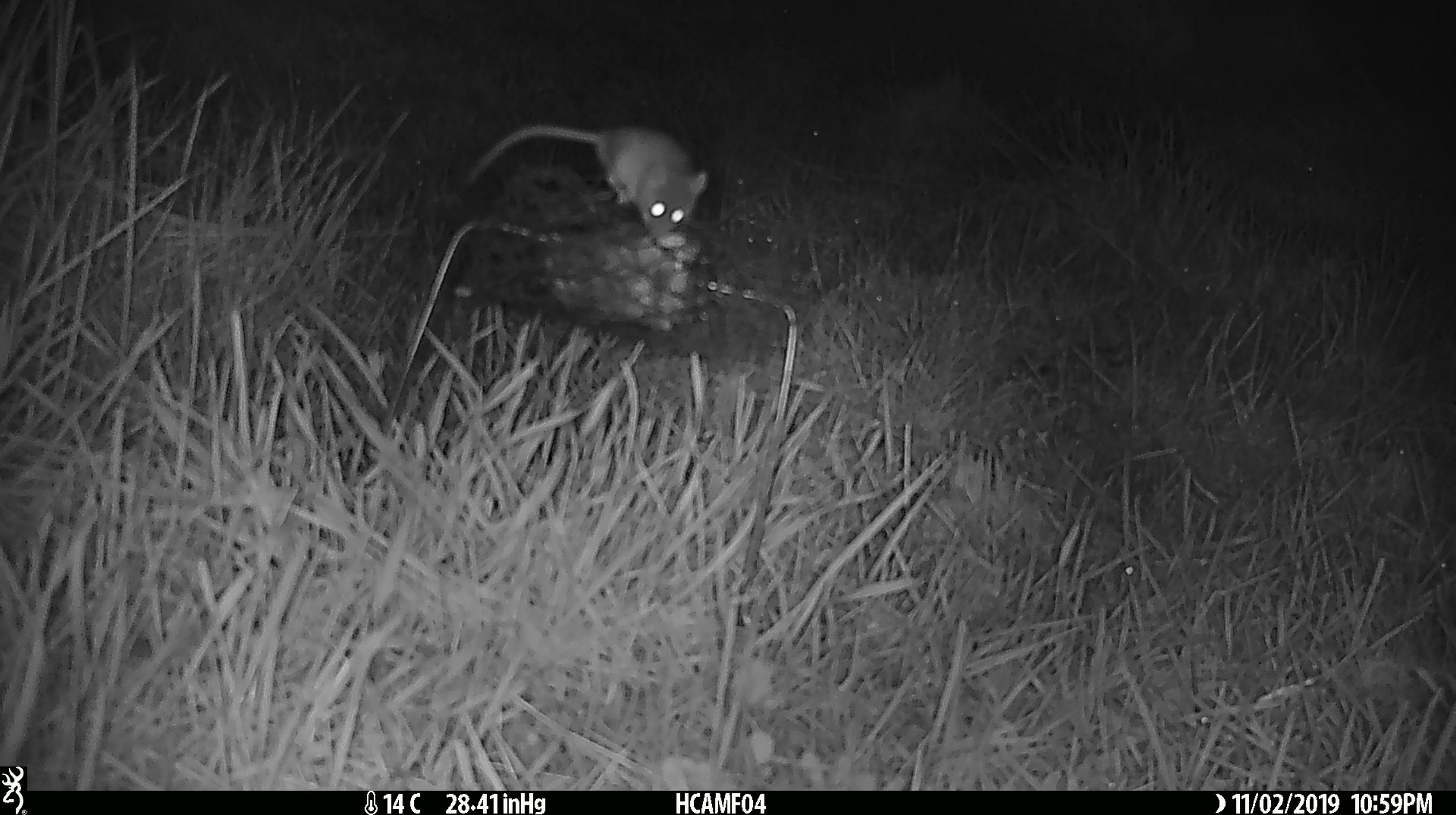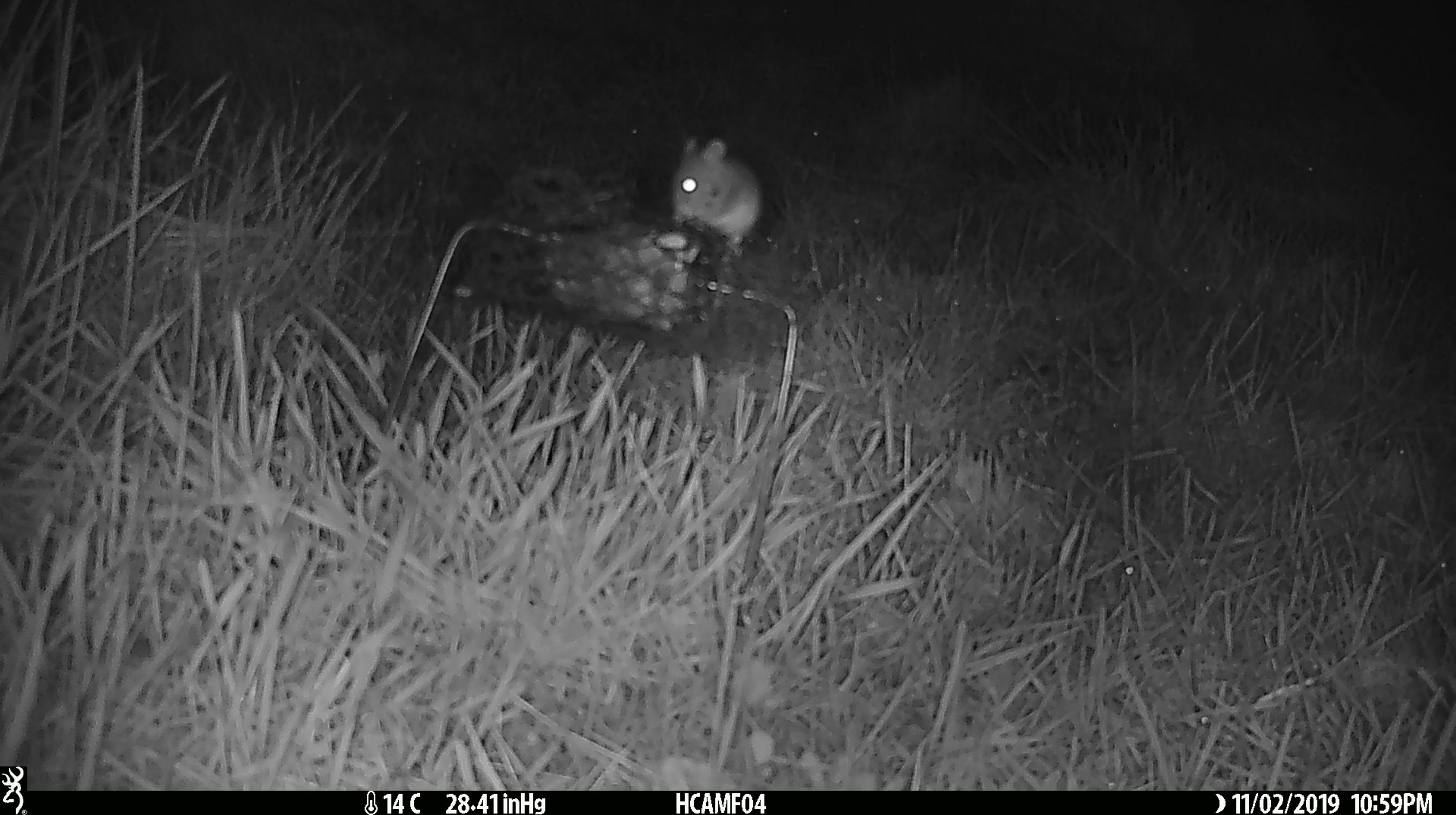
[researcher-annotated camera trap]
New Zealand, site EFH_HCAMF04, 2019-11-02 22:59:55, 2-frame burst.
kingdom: Animalia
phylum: Chordata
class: Mammalia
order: Rodentia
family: Muridae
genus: Mus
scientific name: Mus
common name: mouse